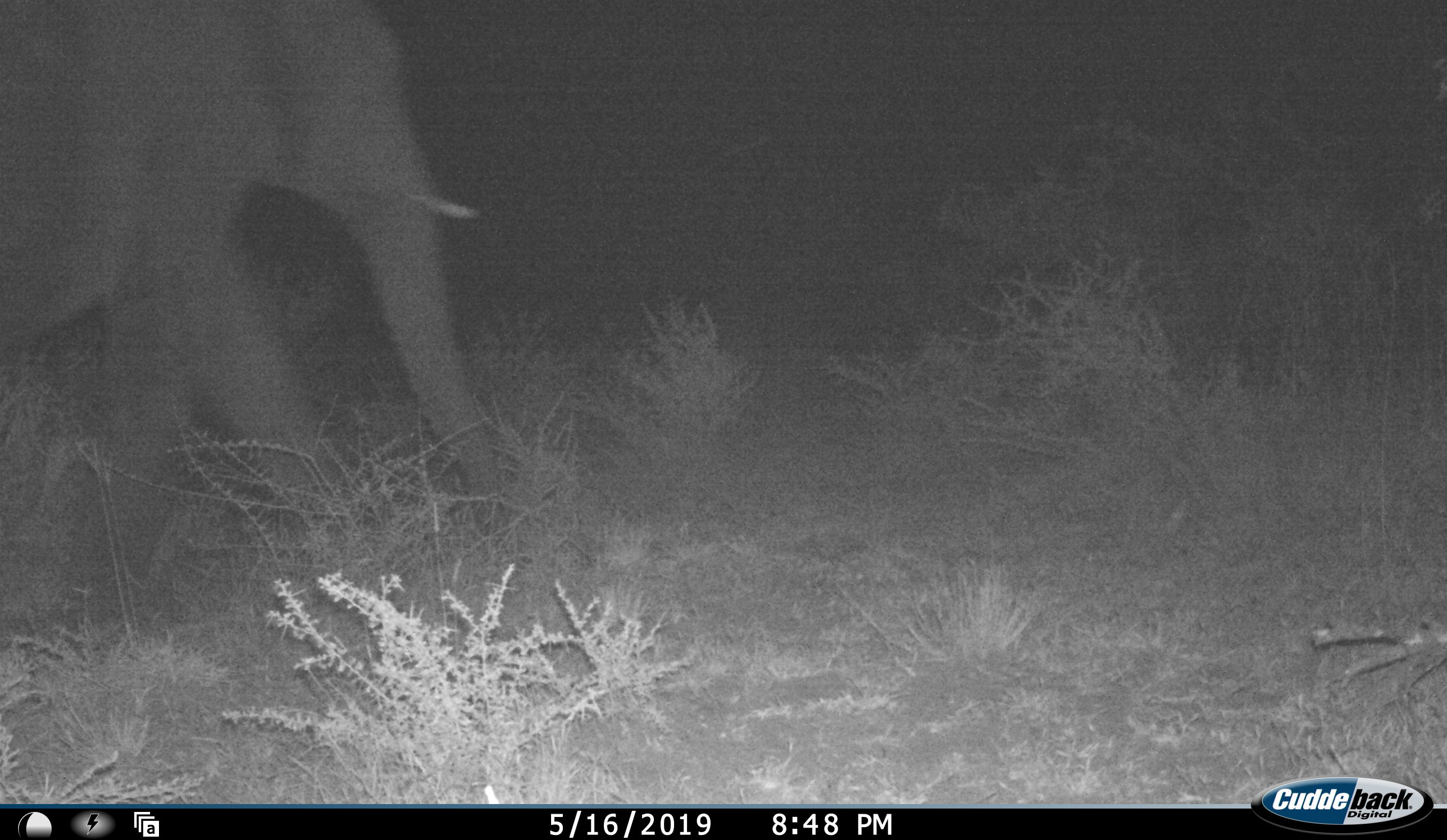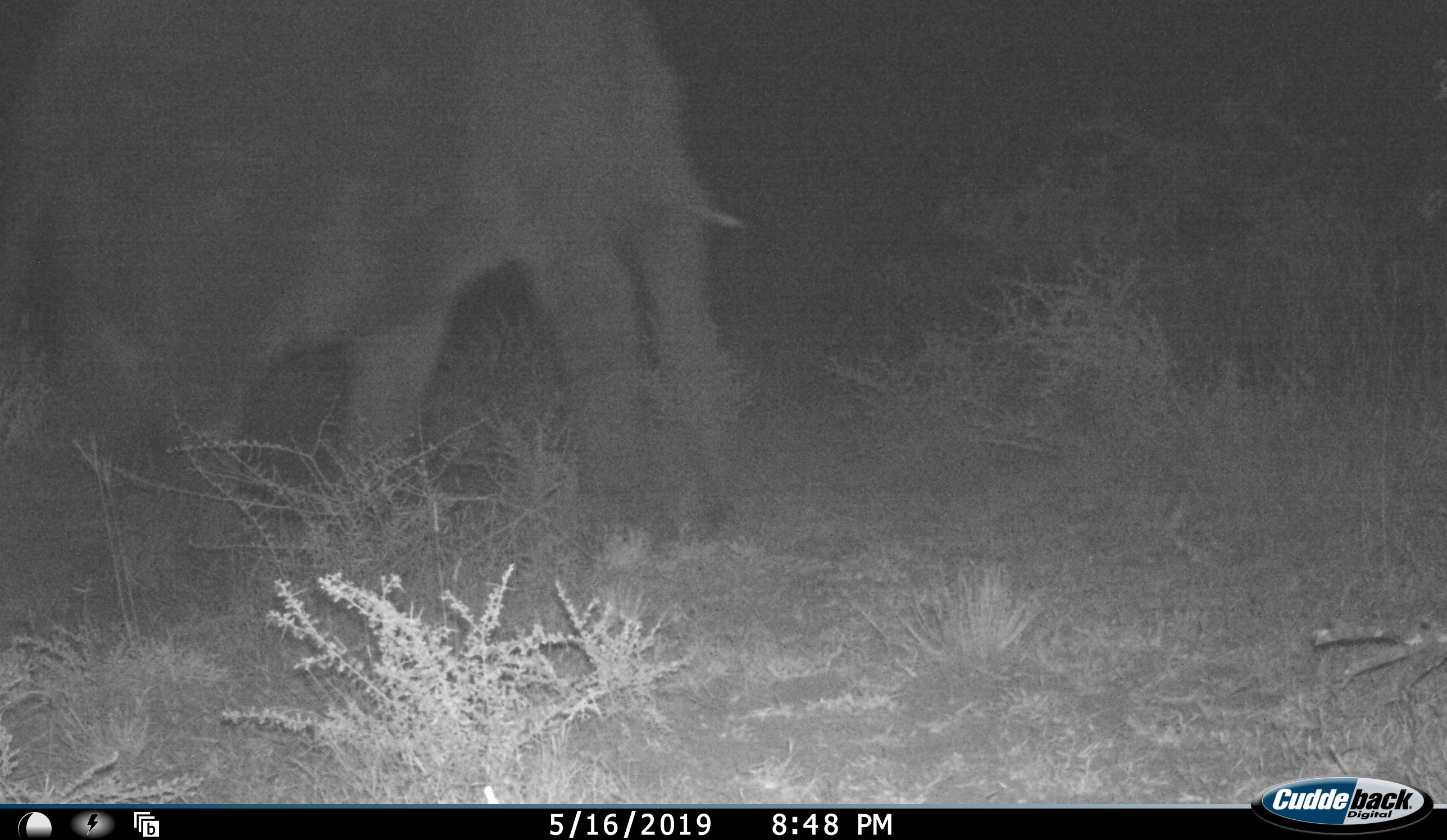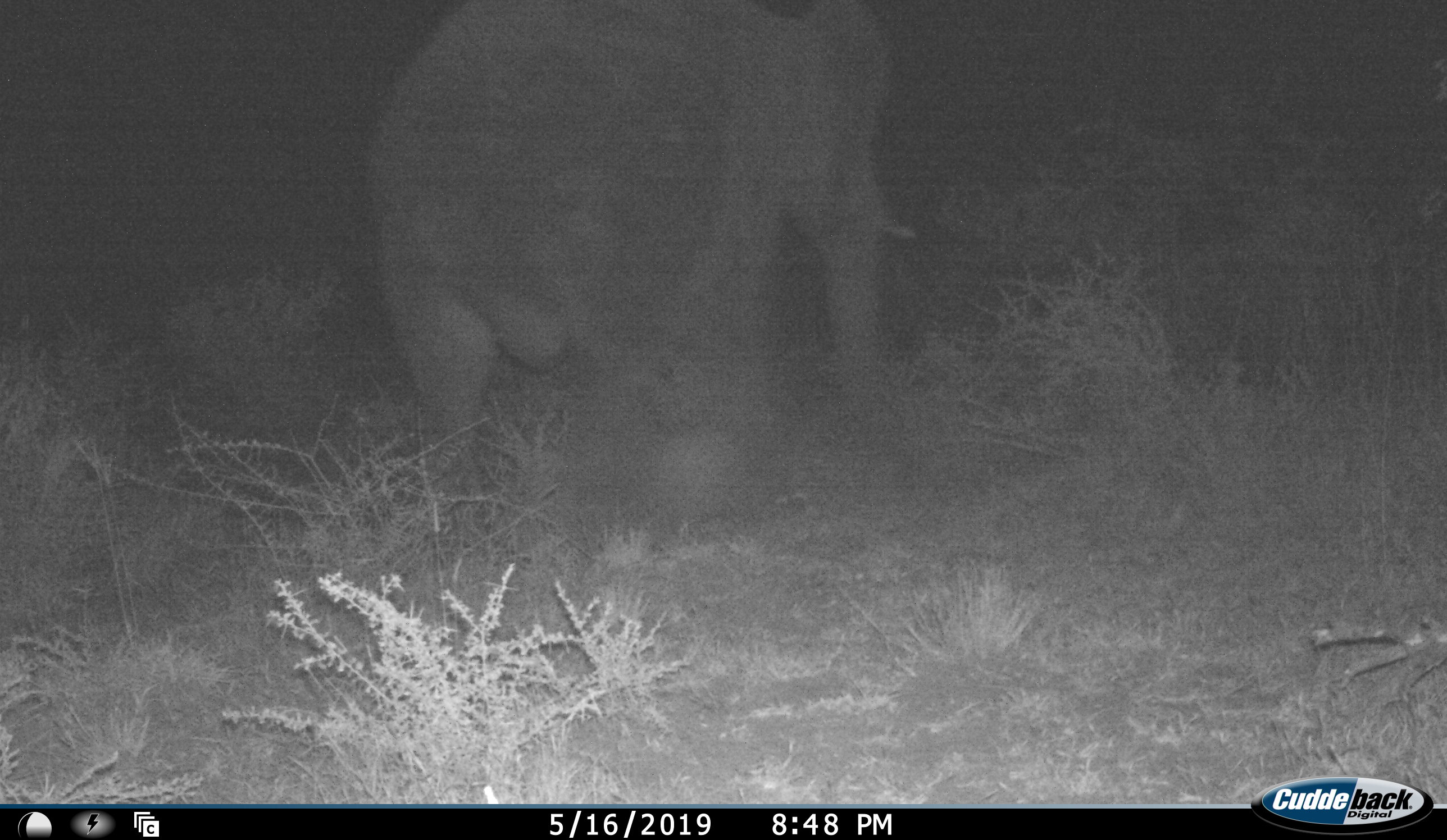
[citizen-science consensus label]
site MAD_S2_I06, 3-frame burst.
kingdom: Animalia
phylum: Chordata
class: Mammalia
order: Proboscidea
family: Elephantidae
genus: Loxodonta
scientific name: Loxodonta africana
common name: african bush elephant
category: elephant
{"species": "elephant (african bush elephant) (Loxodonta africana)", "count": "1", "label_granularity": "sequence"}